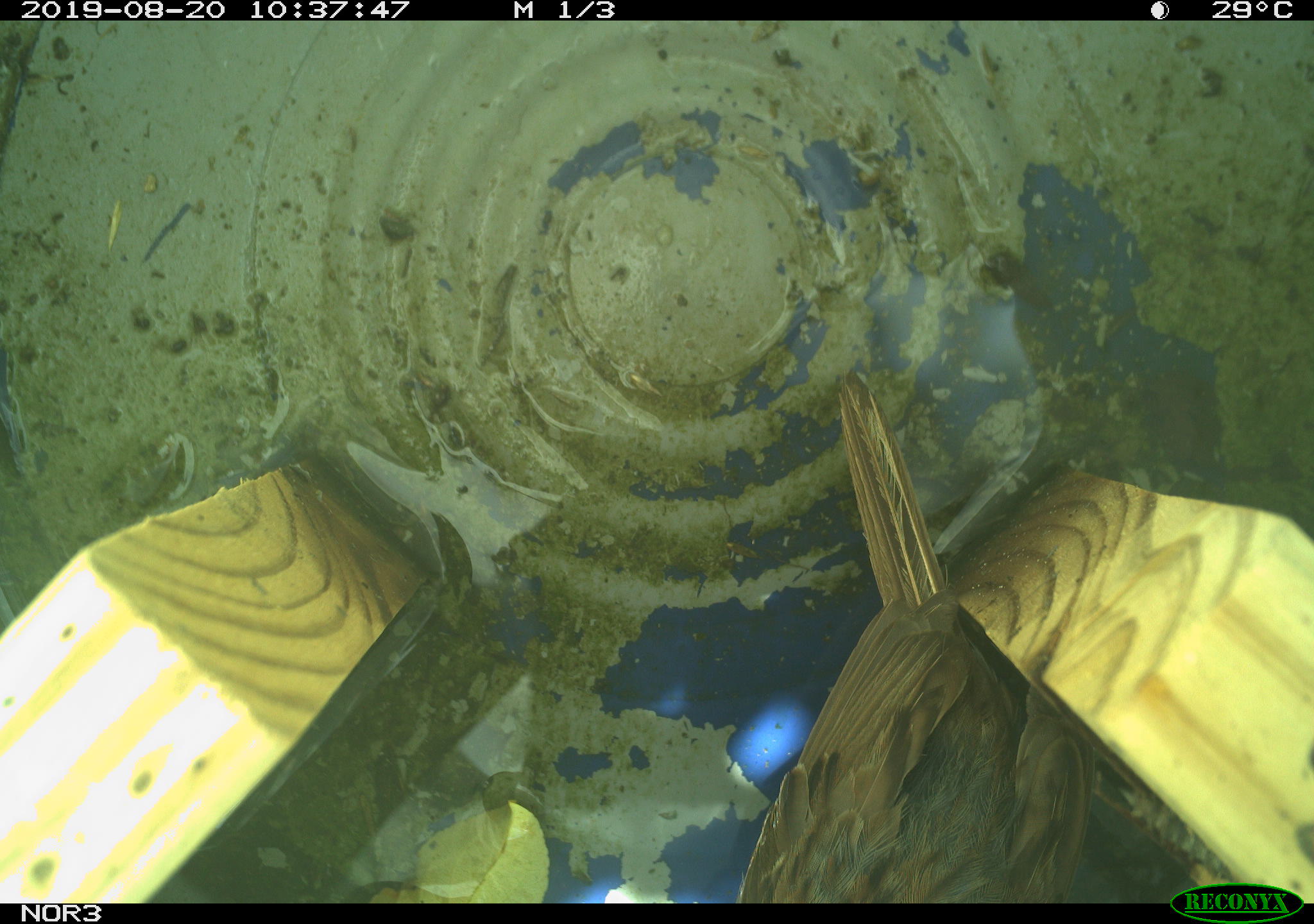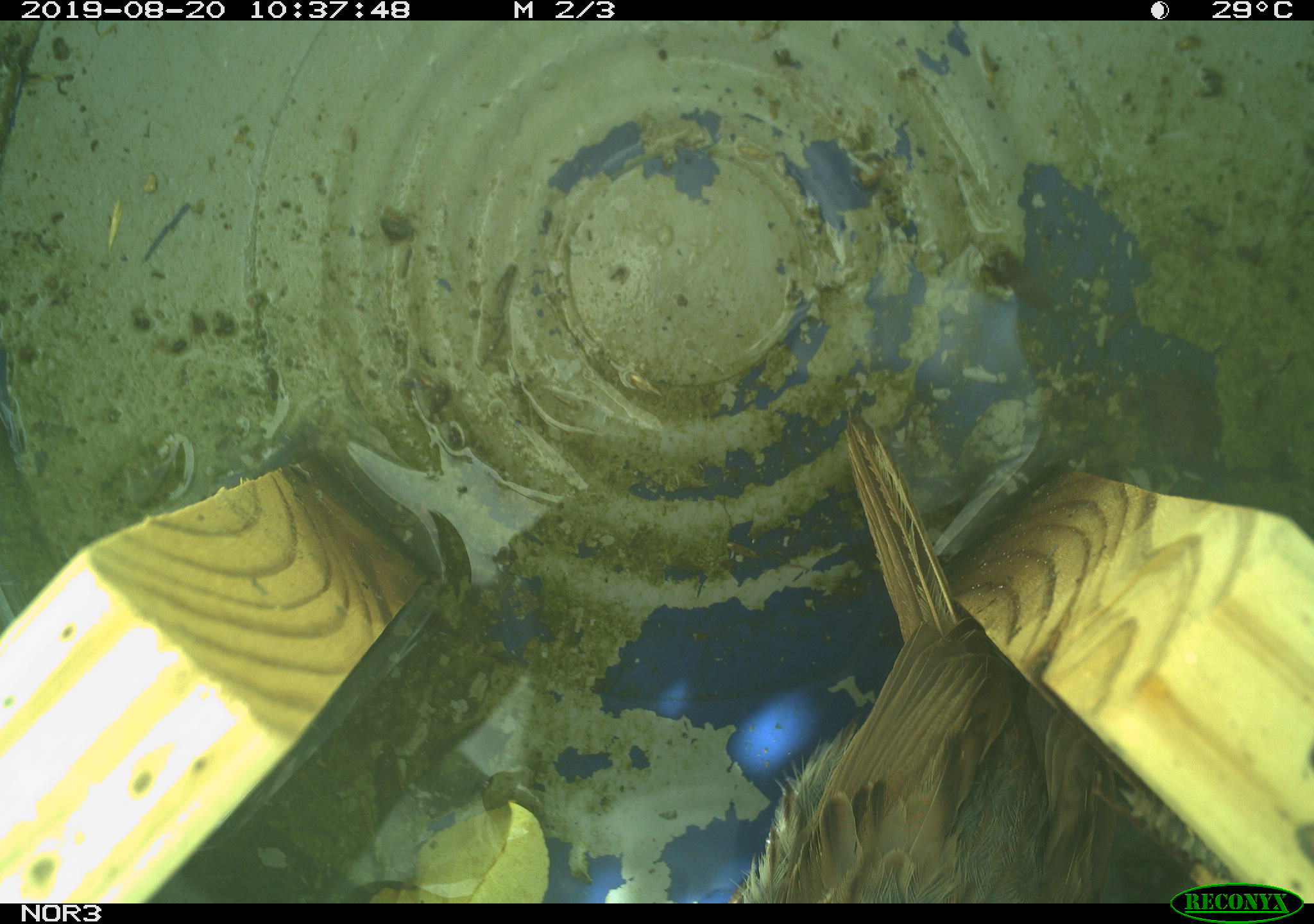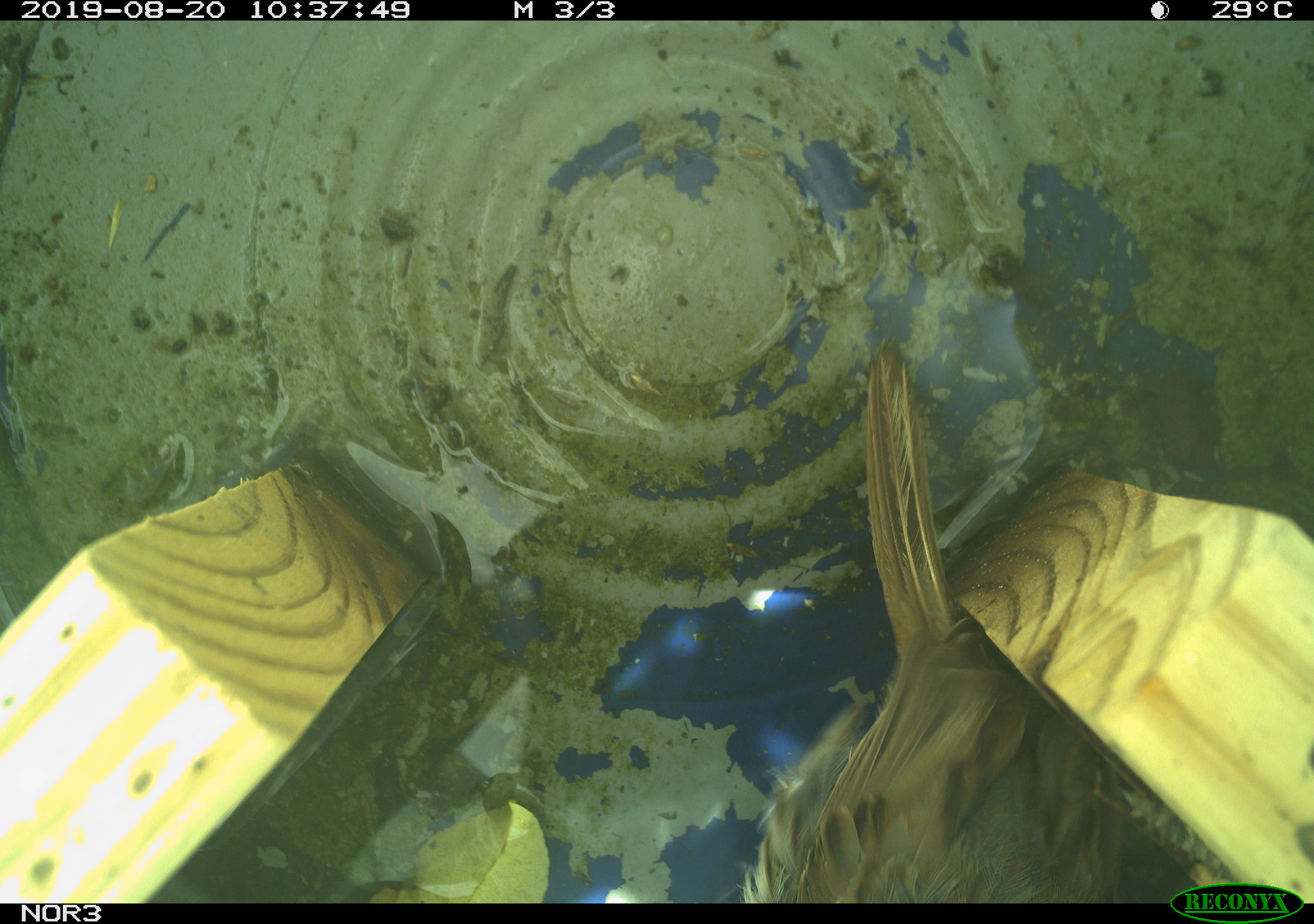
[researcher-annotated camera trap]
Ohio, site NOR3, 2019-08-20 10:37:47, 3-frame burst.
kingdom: Animalia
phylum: Chordata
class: Aves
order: Passeriformes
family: Passerellidae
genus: Melospiza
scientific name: Melospiza melodia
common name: song sparrow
Song sparrow (Melospiza melodia).